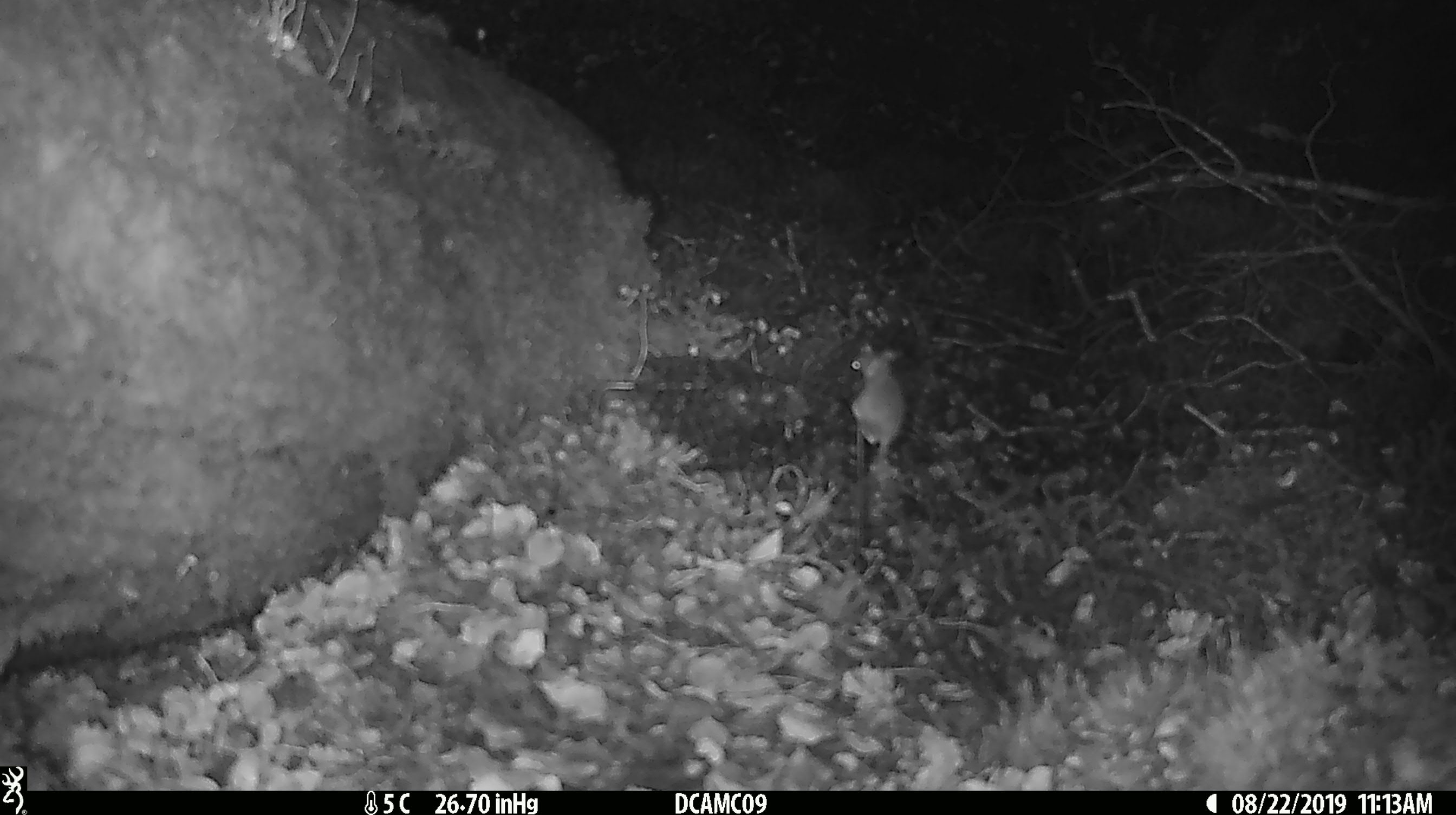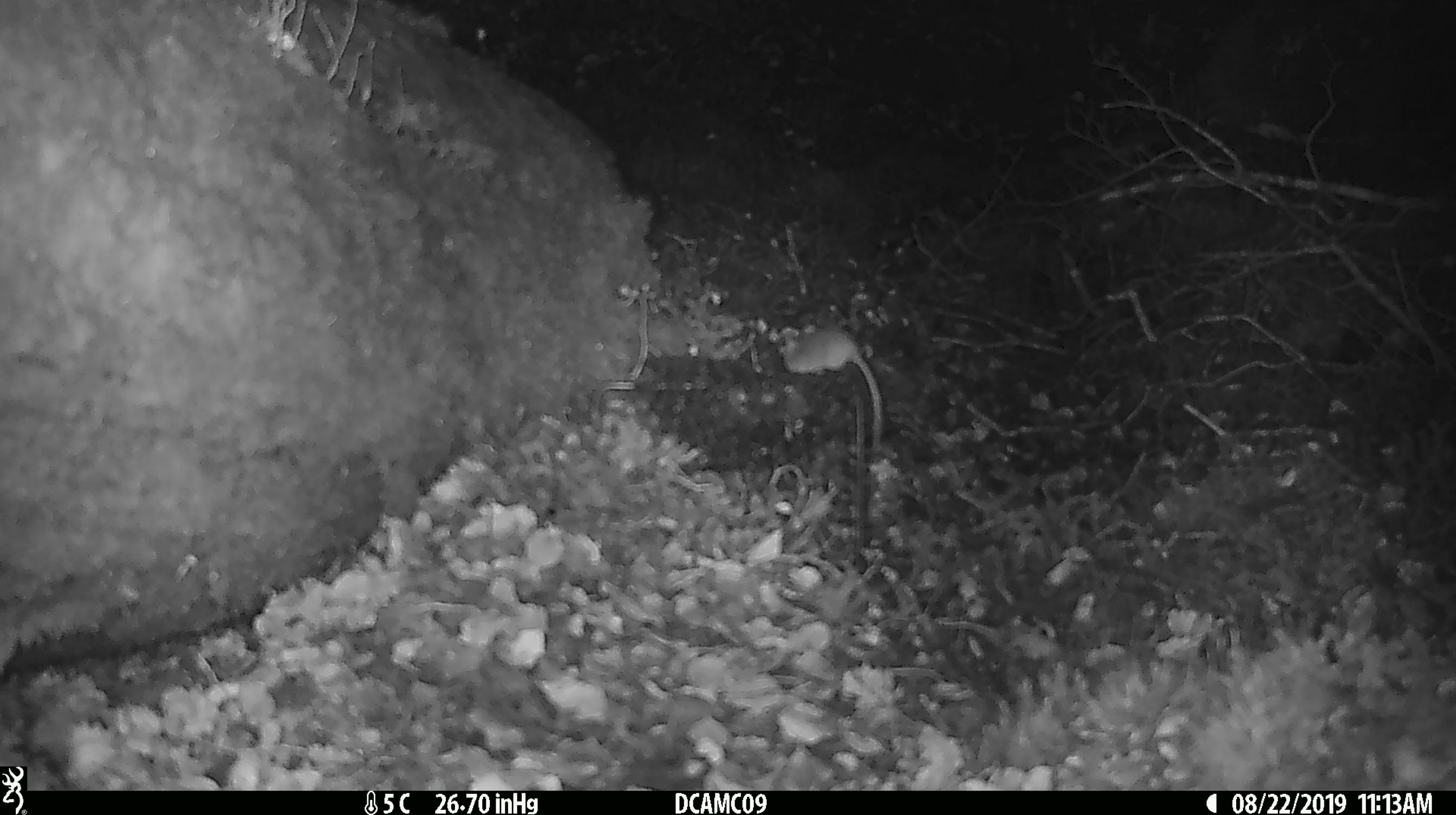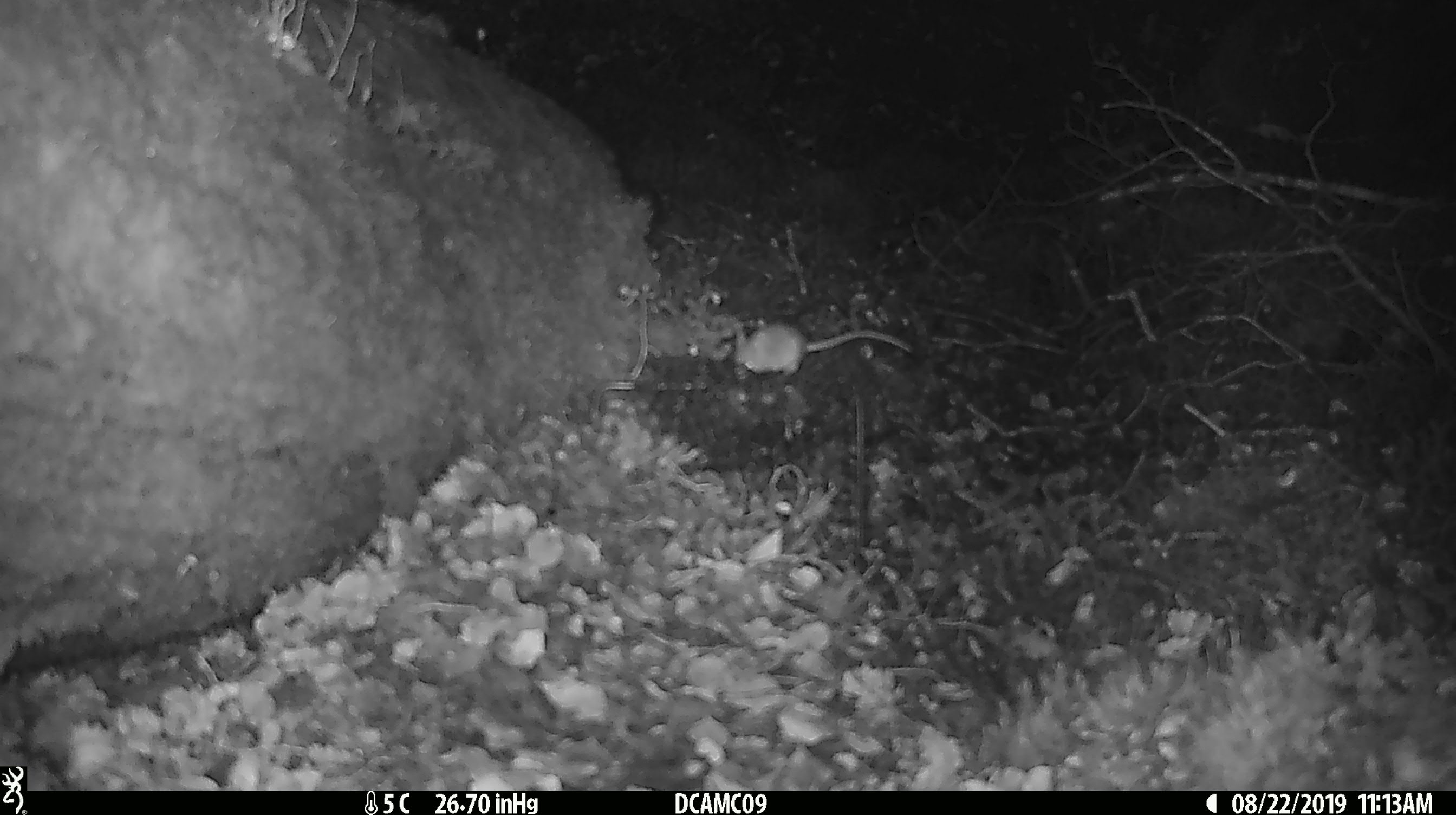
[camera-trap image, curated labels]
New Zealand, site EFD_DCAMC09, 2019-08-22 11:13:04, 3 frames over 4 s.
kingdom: Animalia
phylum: Chordata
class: Mammalia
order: Rodentia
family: Muridae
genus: Mus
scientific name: Mus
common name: mouse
Mouse (Mus).